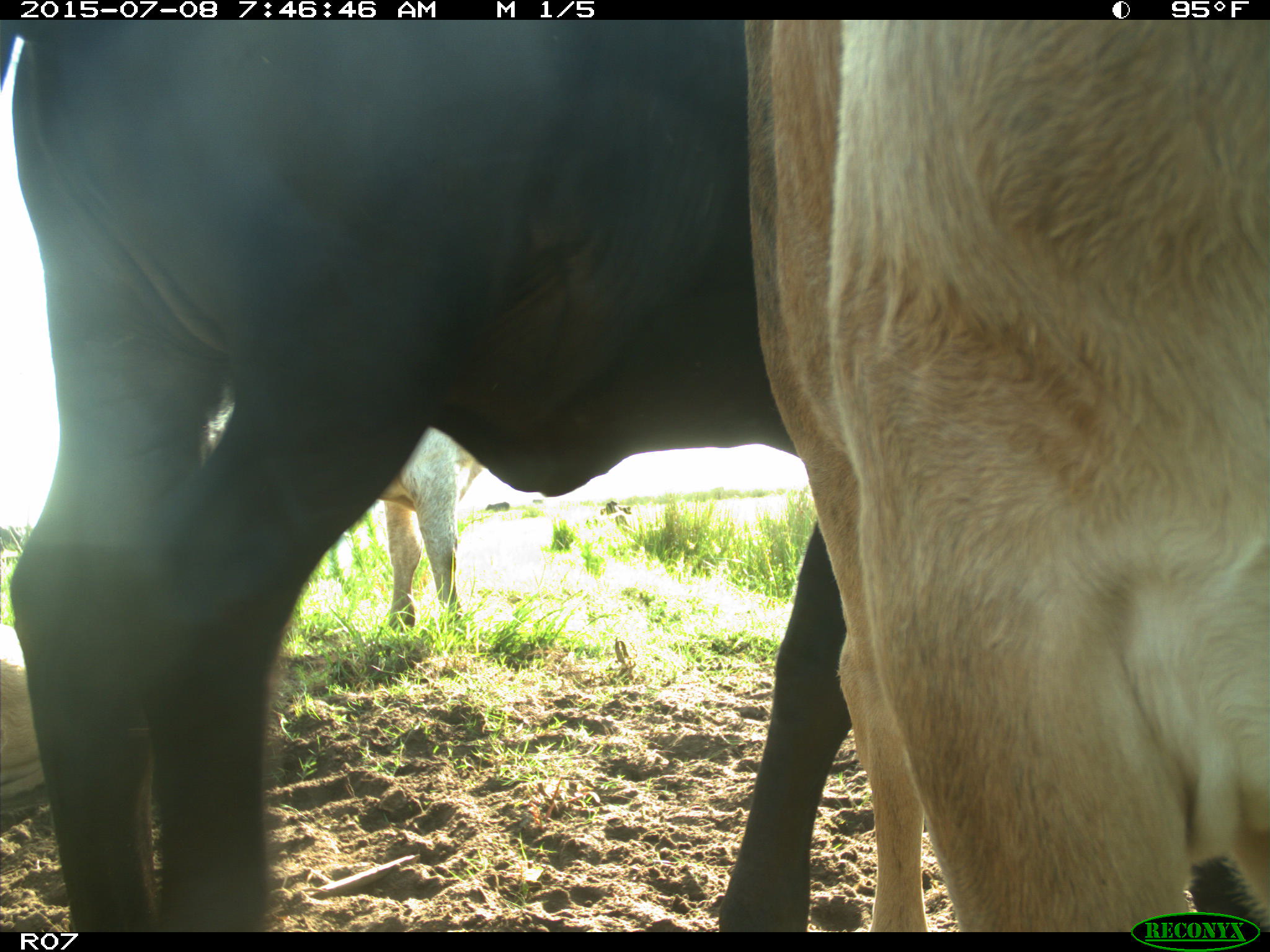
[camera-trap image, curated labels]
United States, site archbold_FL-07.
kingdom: Animalia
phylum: Chordata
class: Mammalia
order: Artiodactyla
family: Bovidae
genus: Bos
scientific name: Bos taurus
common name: domestic cow